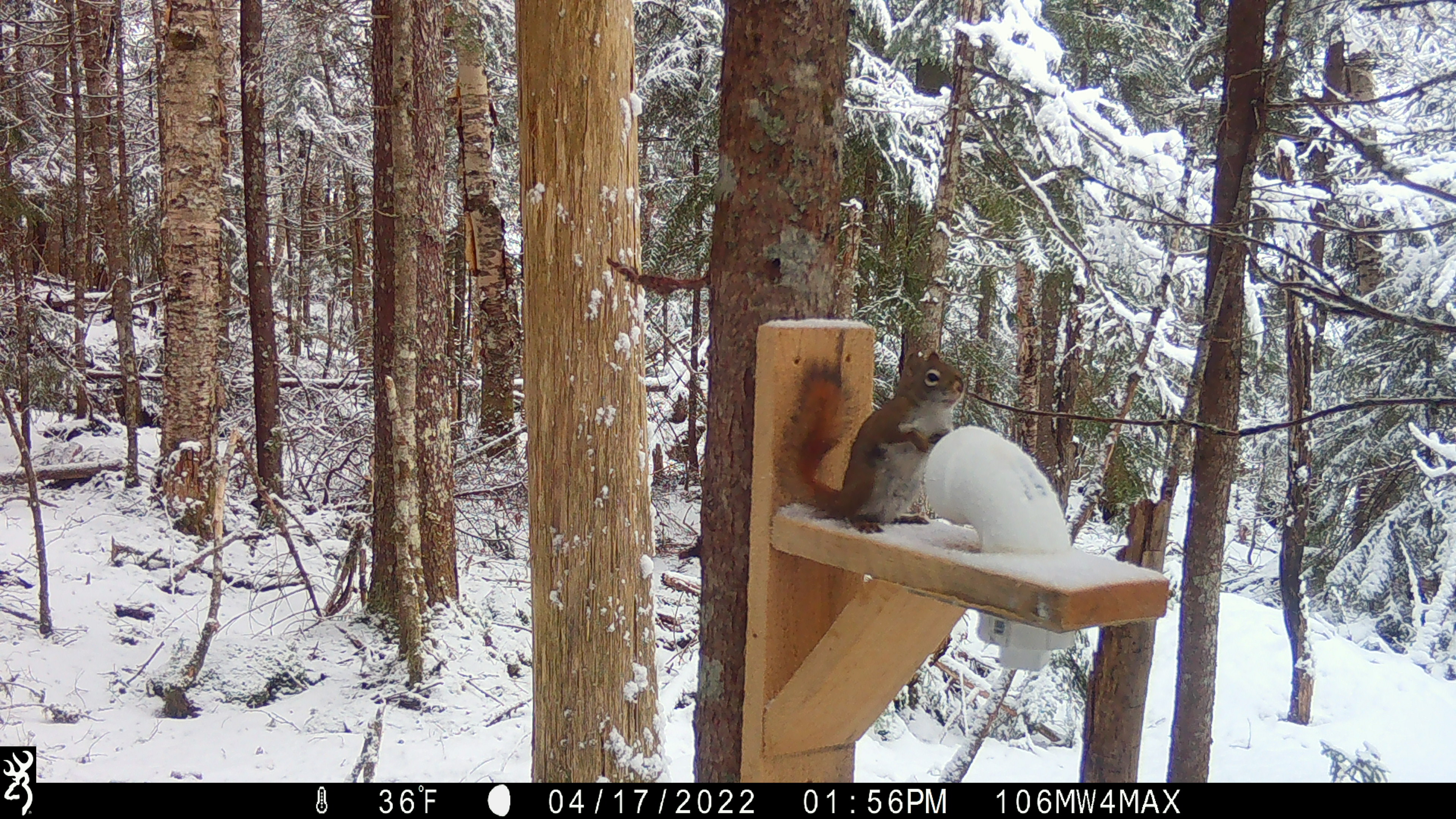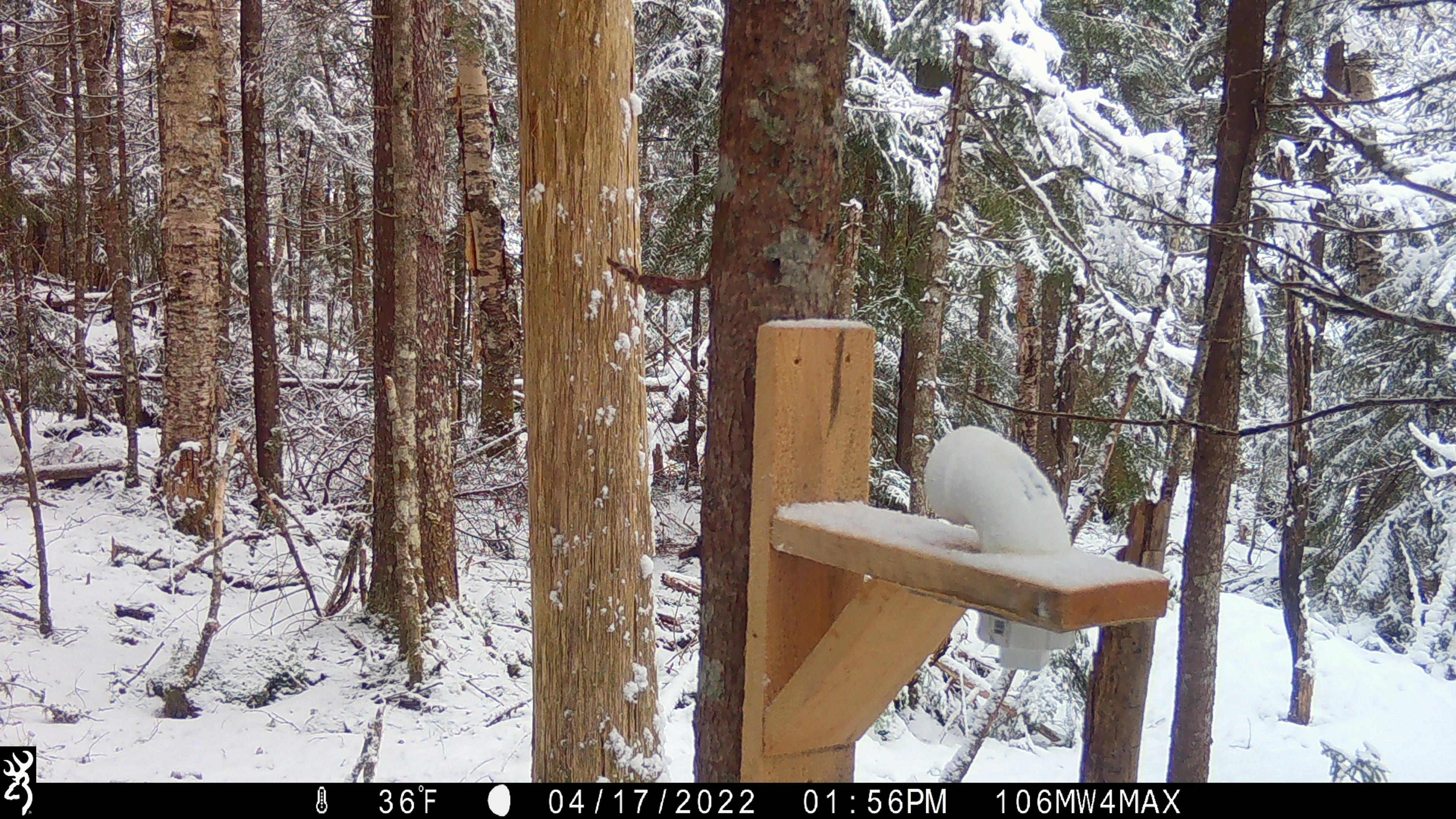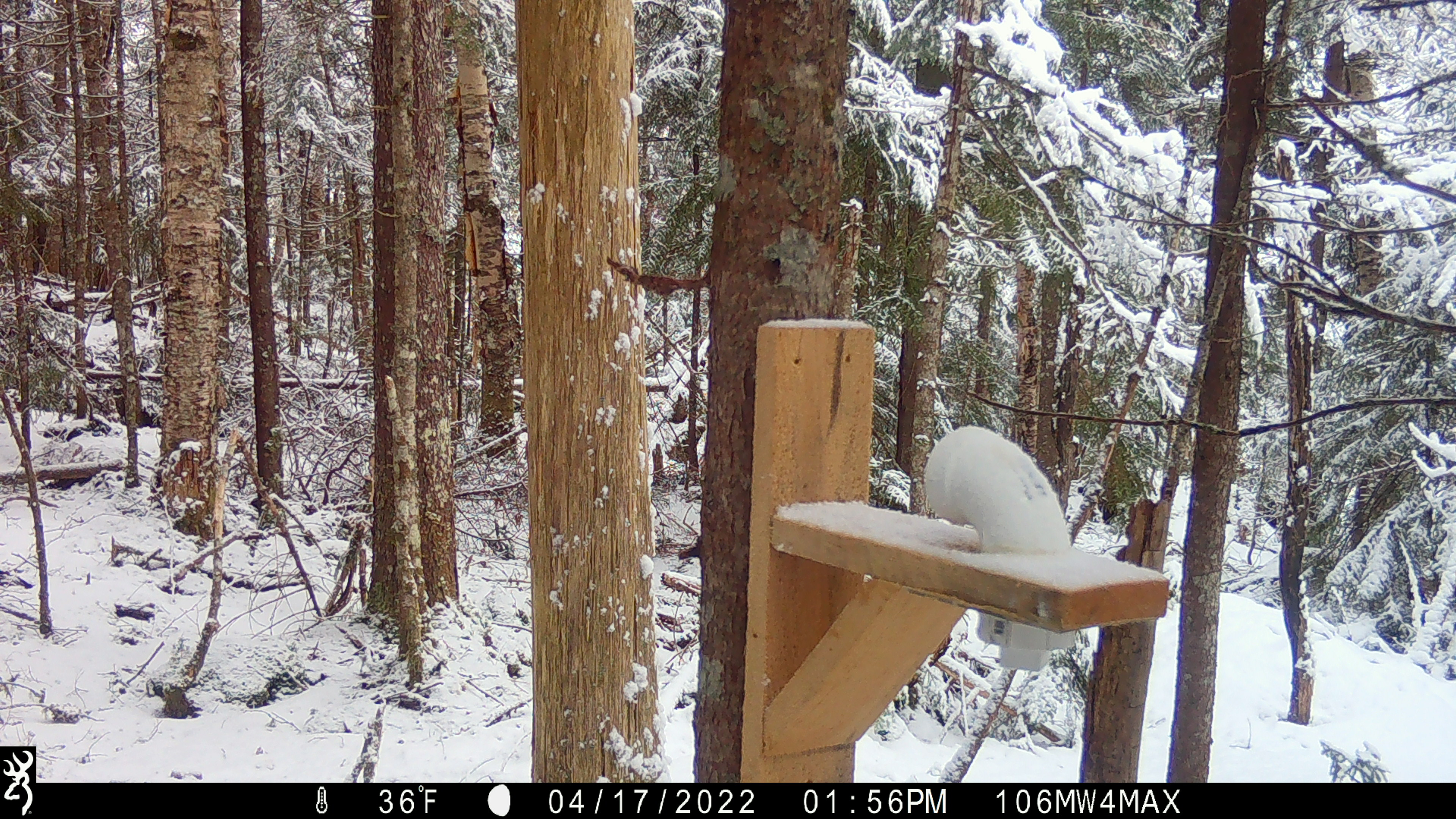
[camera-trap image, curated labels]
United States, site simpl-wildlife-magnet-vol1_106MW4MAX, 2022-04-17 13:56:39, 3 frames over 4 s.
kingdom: Animalia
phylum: Chordata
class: Mammalia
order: Rodentia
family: Sciuridae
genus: Tamiasciurus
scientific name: Tamiasciurus hudsonicus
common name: red squirrel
Red squirrel (Tamiasciurus hudsonicus).